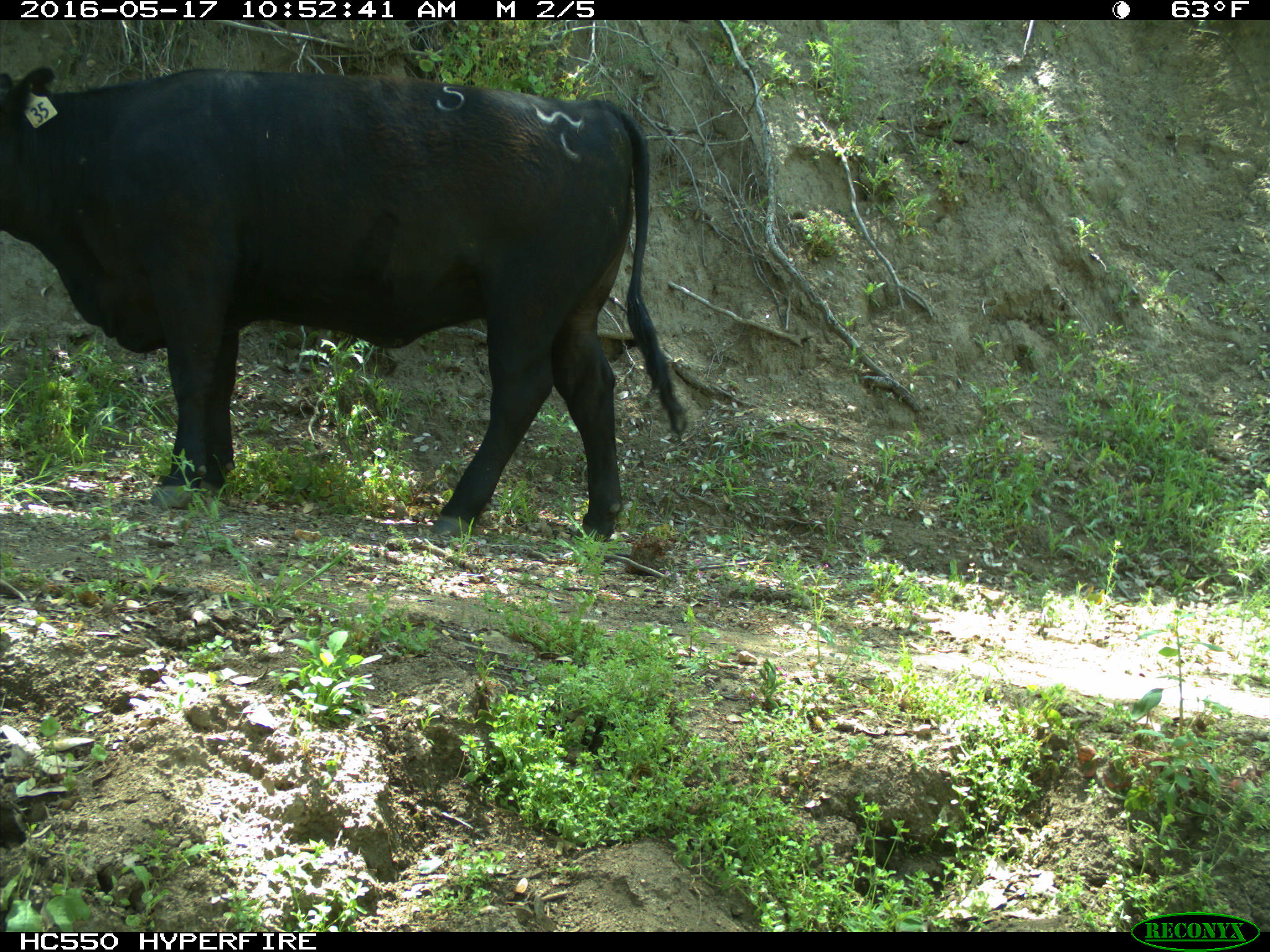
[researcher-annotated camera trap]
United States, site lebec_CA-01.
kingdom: Animalia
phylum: Chordata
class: Mammalia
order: Artiodactyla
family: Bovidae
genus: Bos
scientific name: Bos taurus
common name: domestic cow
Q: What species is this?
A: Bos taurus (domestic cow).